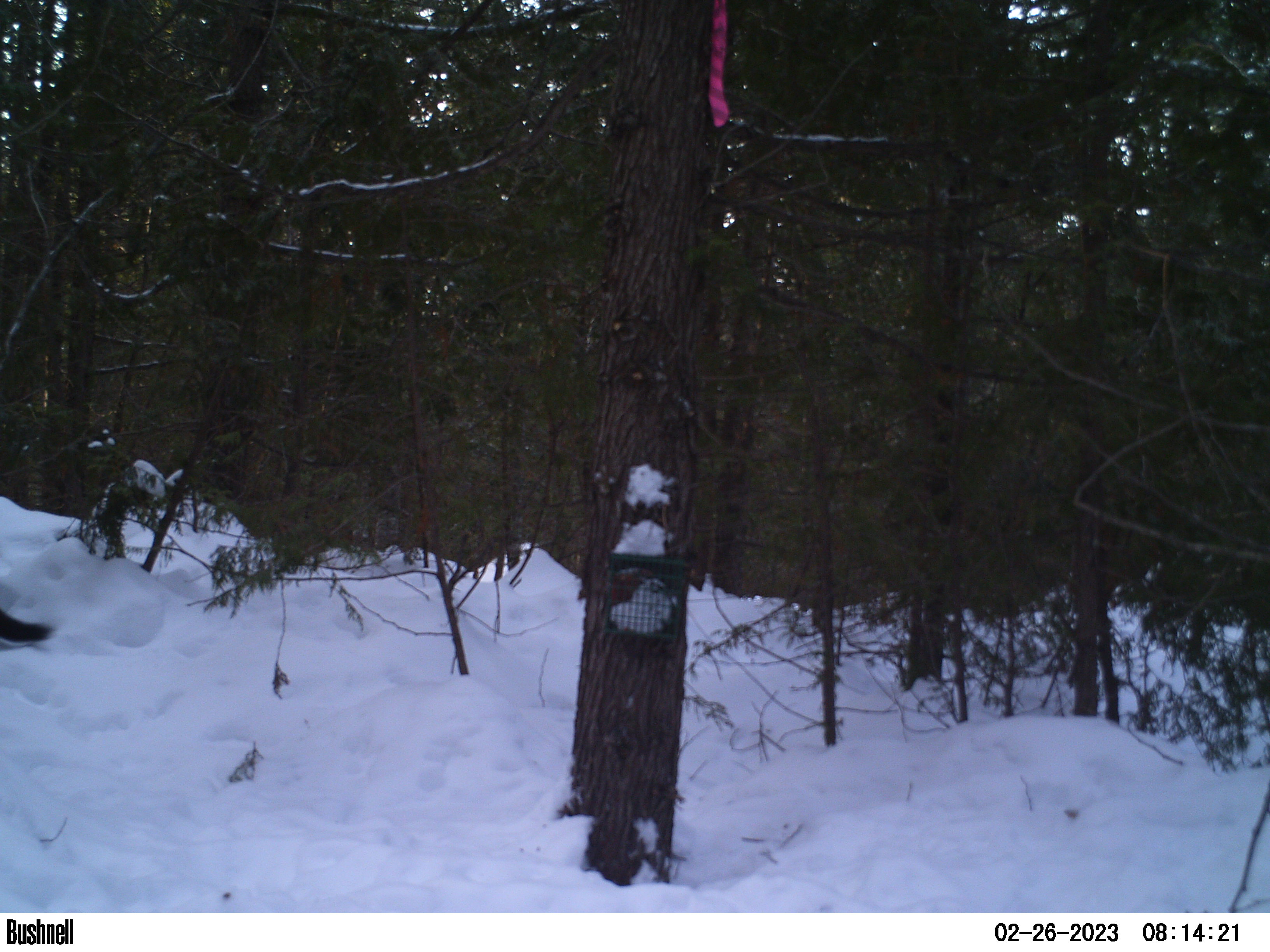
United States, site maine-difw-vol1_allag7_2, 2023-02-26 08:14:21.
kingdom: Animalia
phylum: Chordata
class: Mammalia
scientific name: Mammalia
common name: mammal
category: mammal sp.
Mammal sp. (mammal) (Mammalia).